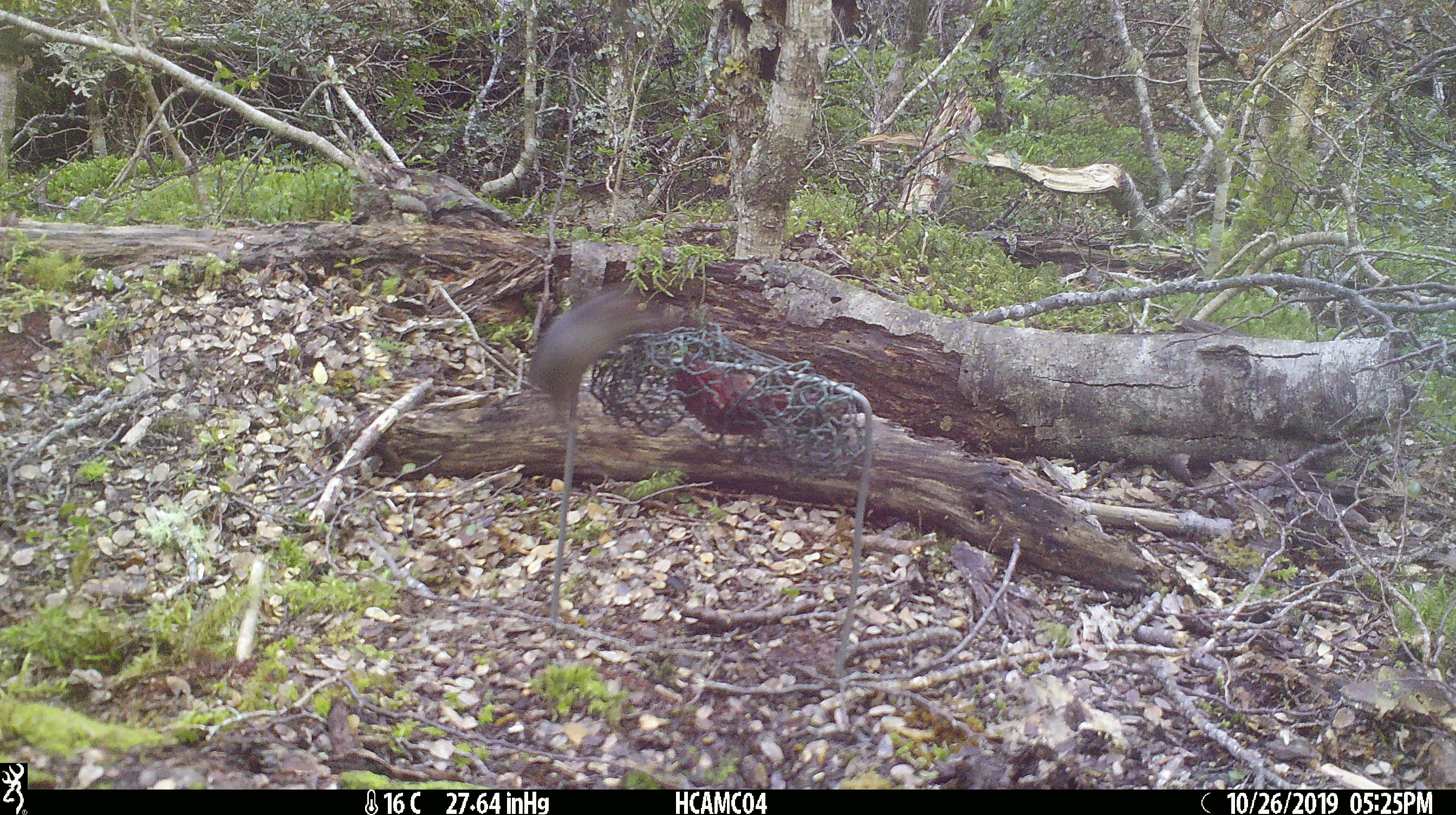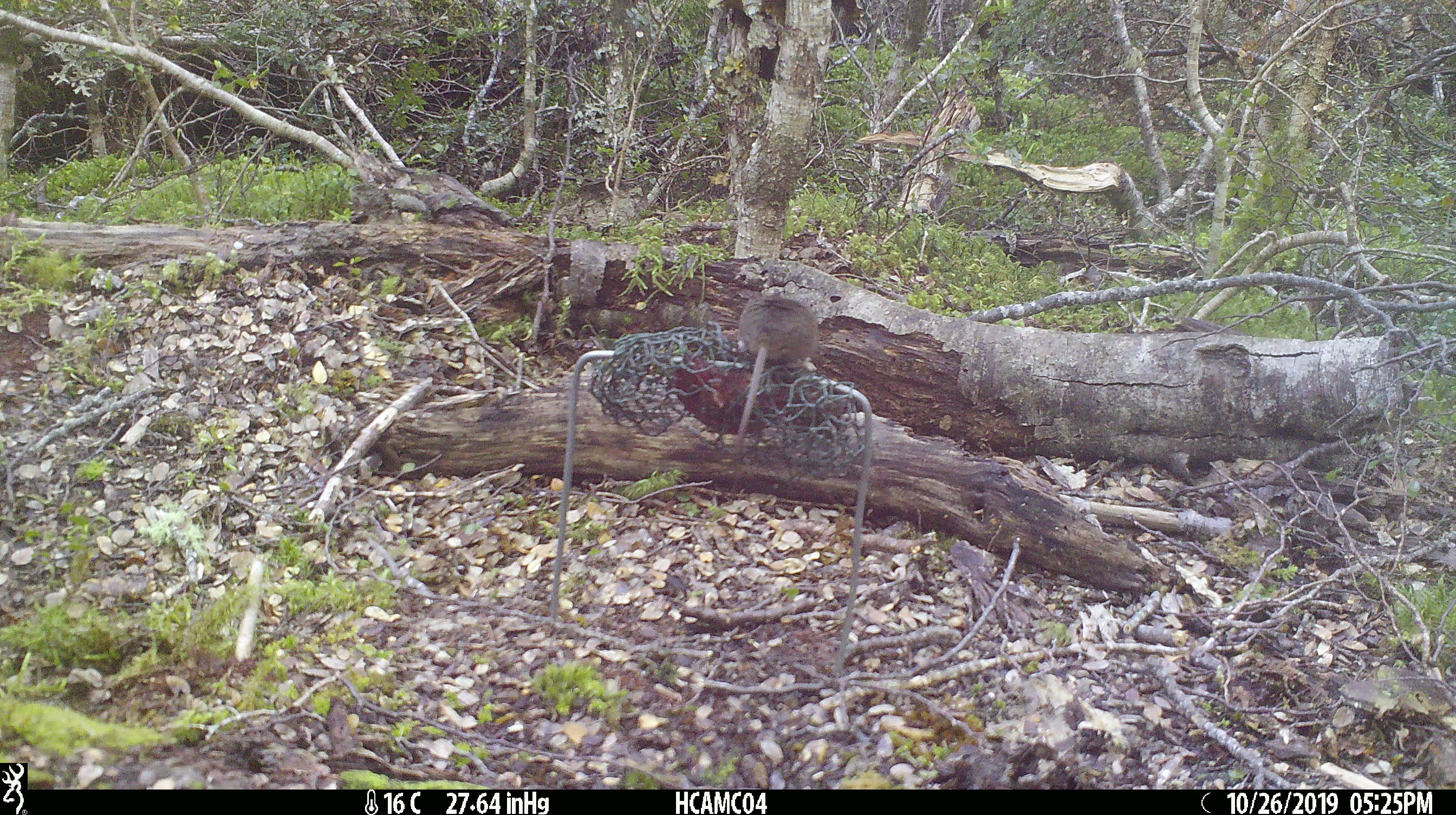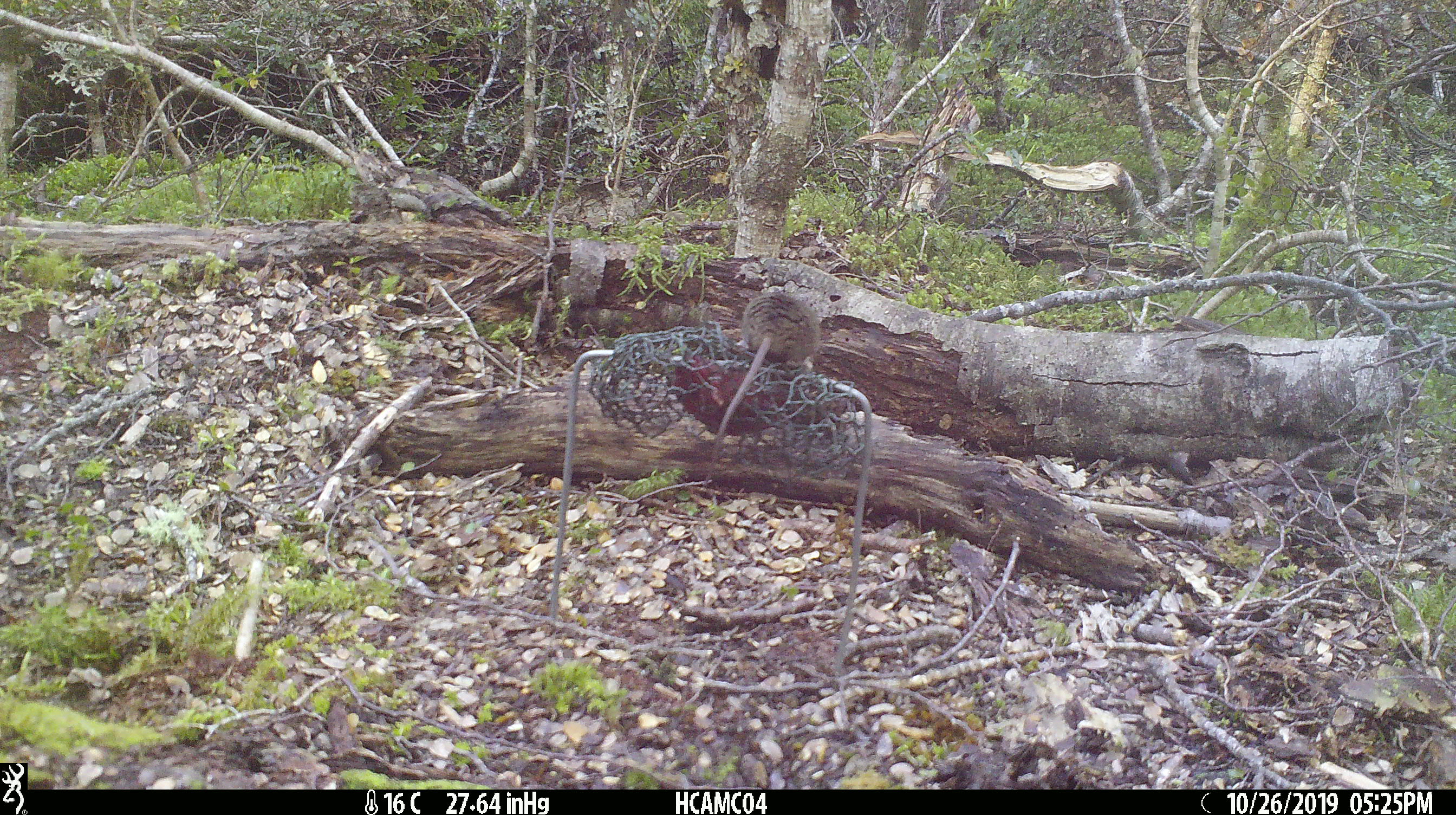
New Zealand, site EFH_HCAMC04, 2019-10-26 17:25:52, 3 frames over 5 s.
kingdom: Animalia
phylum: Chordata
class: Mammalia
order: Rodentia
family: Muridae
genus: Mus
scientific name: Mus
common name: mouse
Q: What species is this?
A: Mouse (Mus).